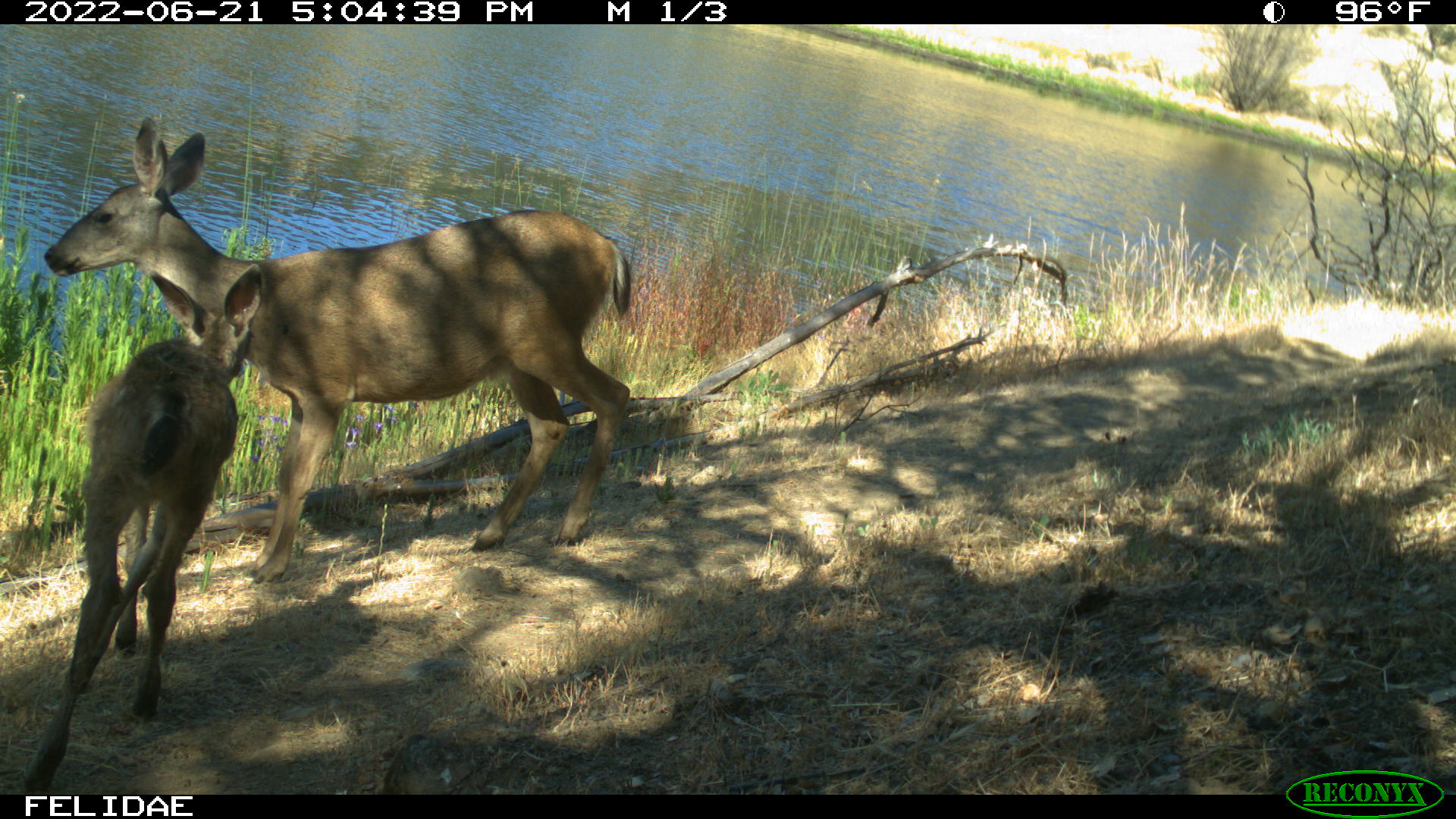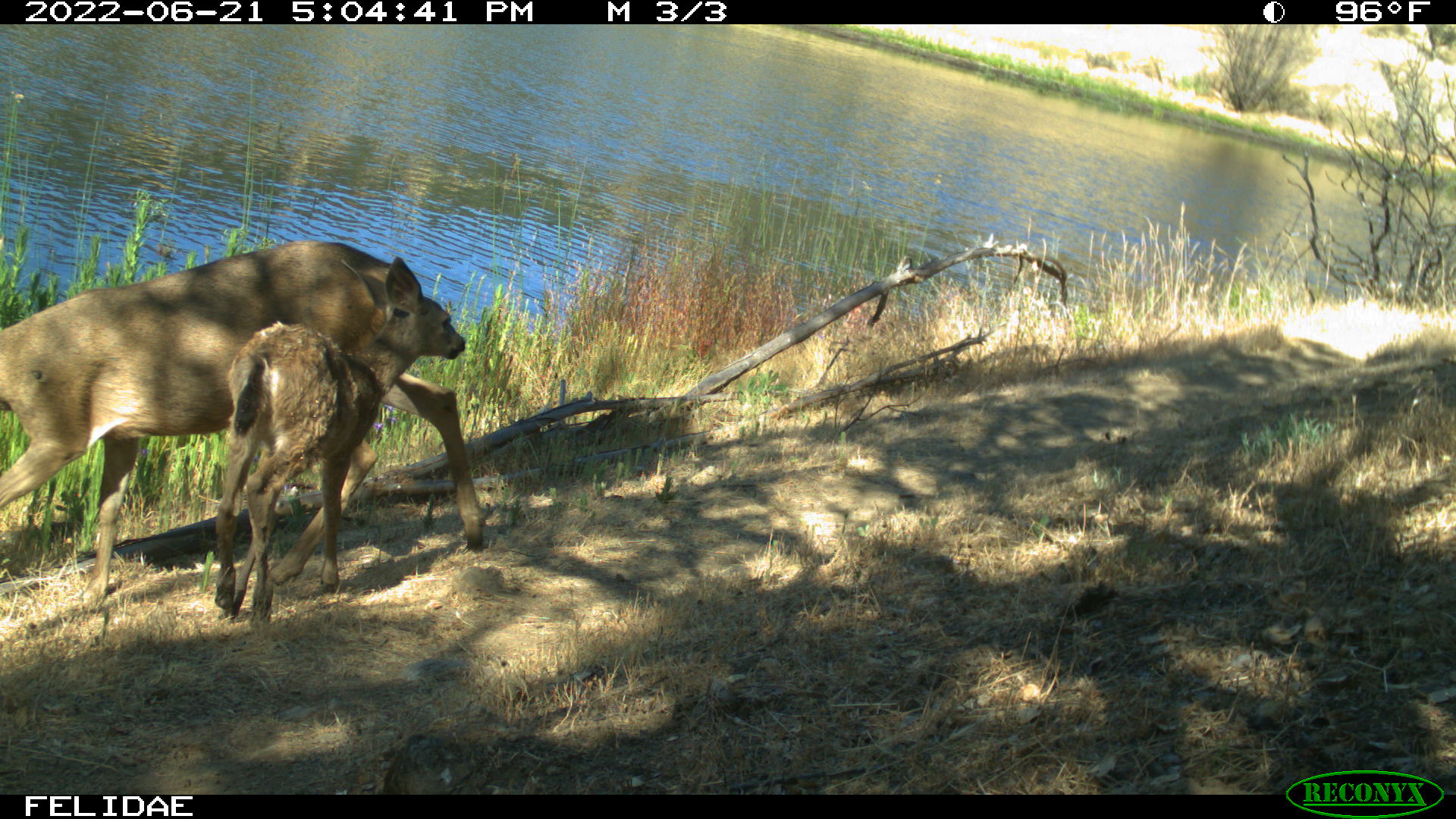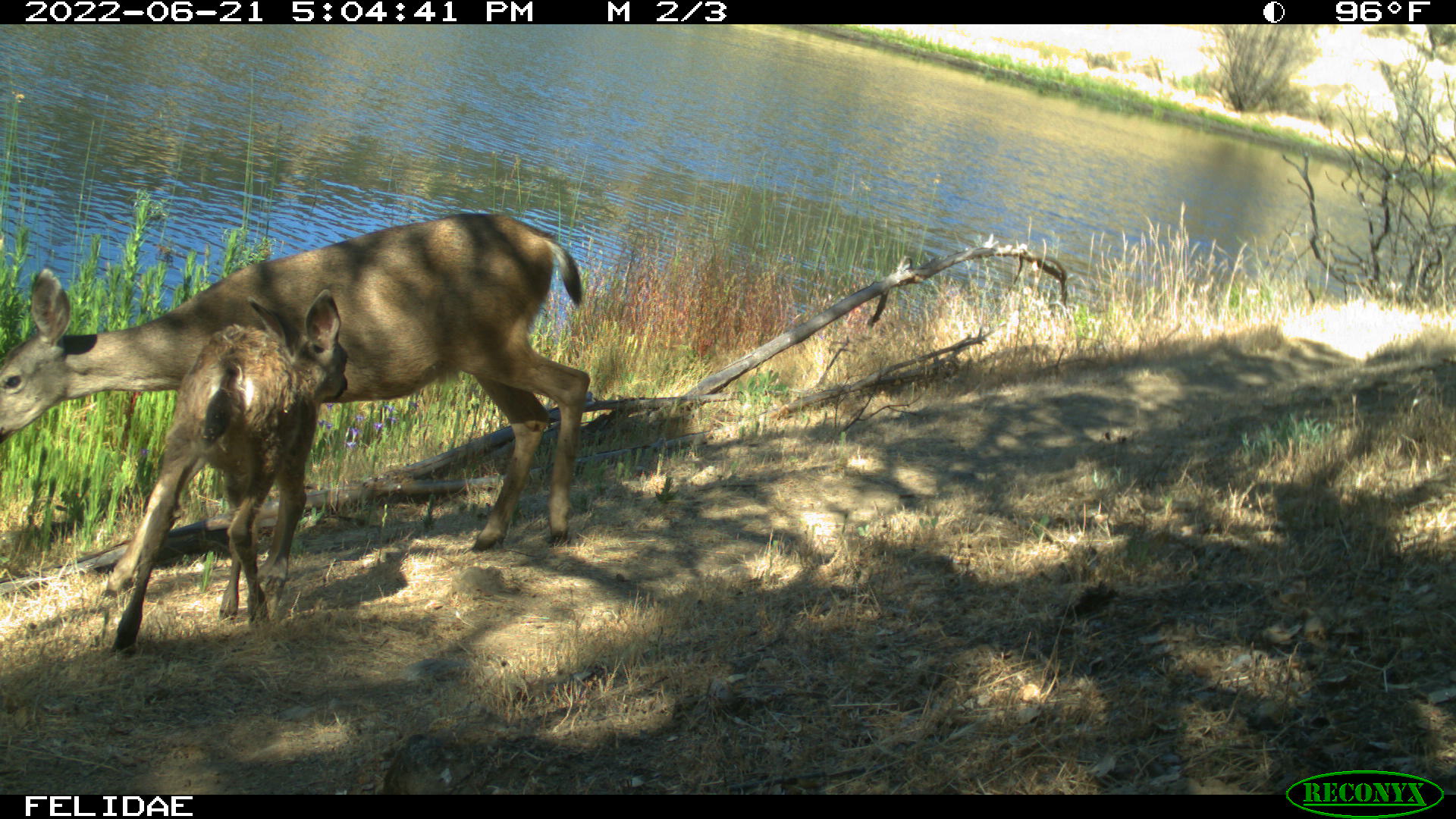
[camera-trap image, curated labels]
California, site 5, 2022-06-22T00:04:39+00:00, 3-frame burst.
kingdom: Animalia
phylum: Chordata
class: Mammalia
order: Artiodactyla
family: Cervidae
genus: Odocoileus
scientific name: Odocoileus hemionus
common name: mule deer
Mule deer (Odocoileus hemionus).